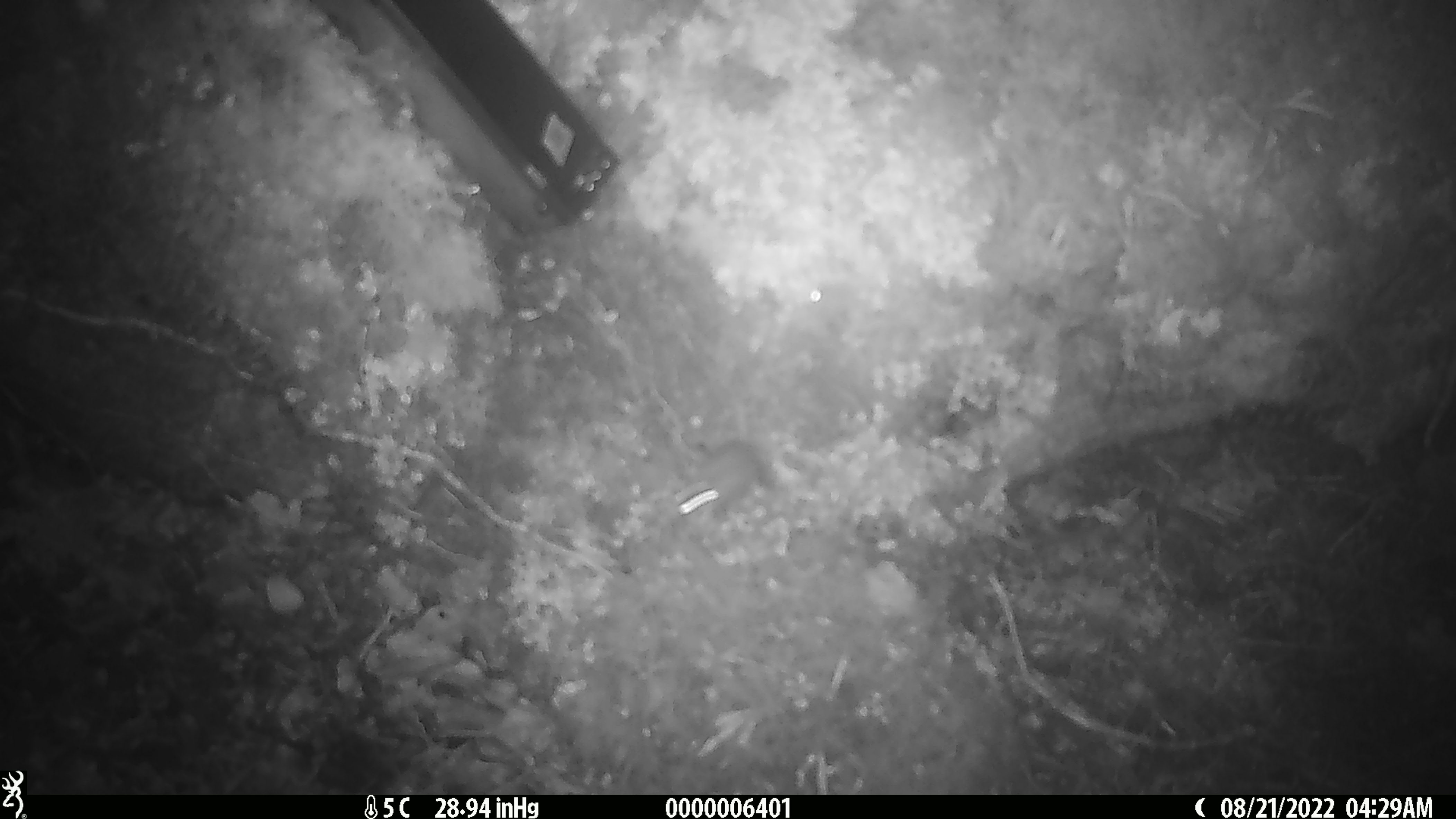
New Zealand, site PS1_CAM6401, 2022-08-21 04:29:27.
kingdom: Animalia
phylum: Chordata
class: Mammalia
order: Rodentia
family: Muridae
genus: Mus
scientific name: Mus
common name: mouse